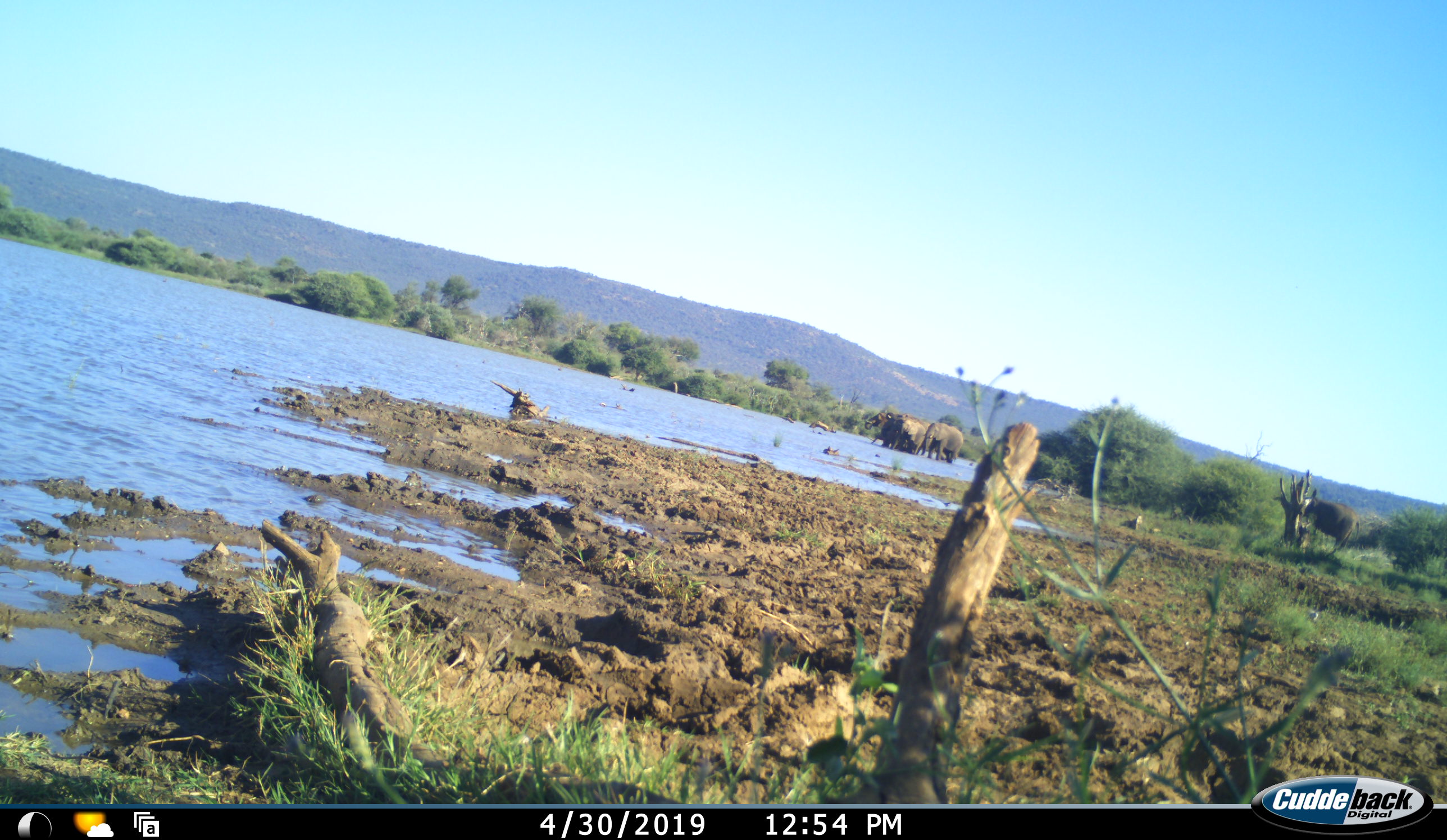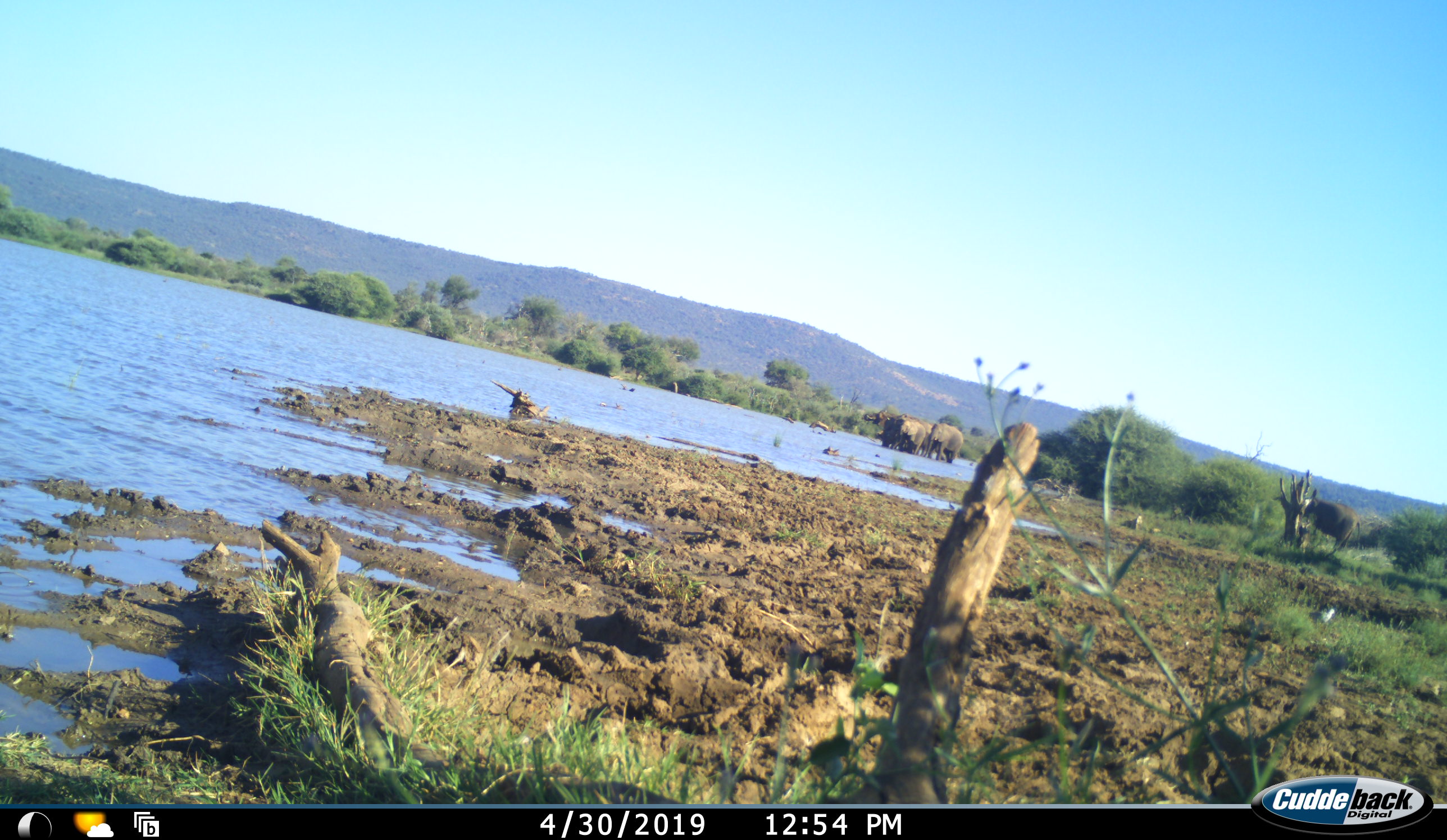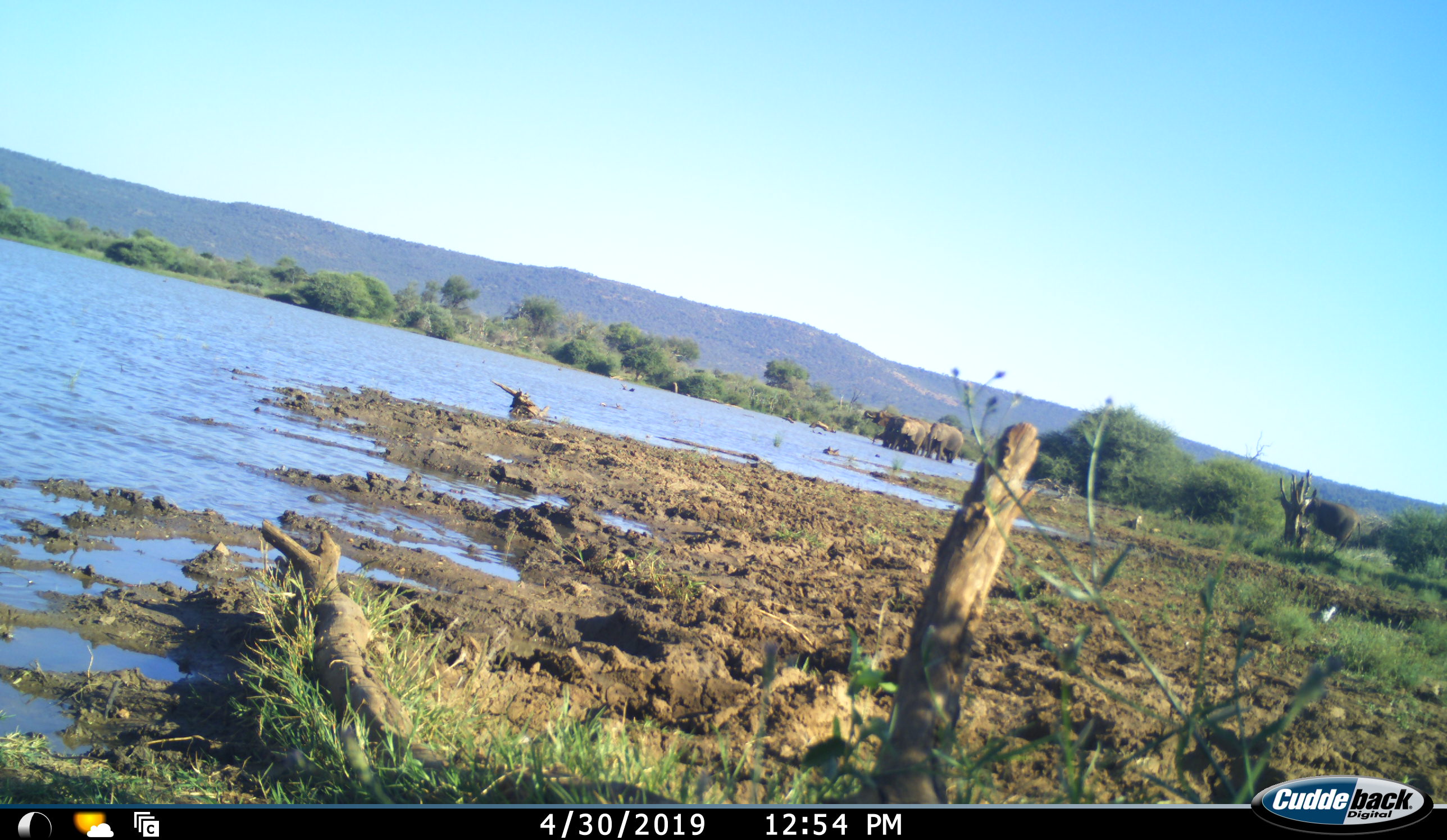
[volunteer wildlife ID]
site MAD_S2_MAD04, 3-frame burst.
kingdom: Animalia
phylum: Chordata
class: Mammalia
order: Proboscidea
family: Elephantidae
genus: Loxodonta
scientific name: Loxodonta africana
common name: african bush elephant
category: elephant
Elephant (african bush elephant) (Loxodonta africana), count 5. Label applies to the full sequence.